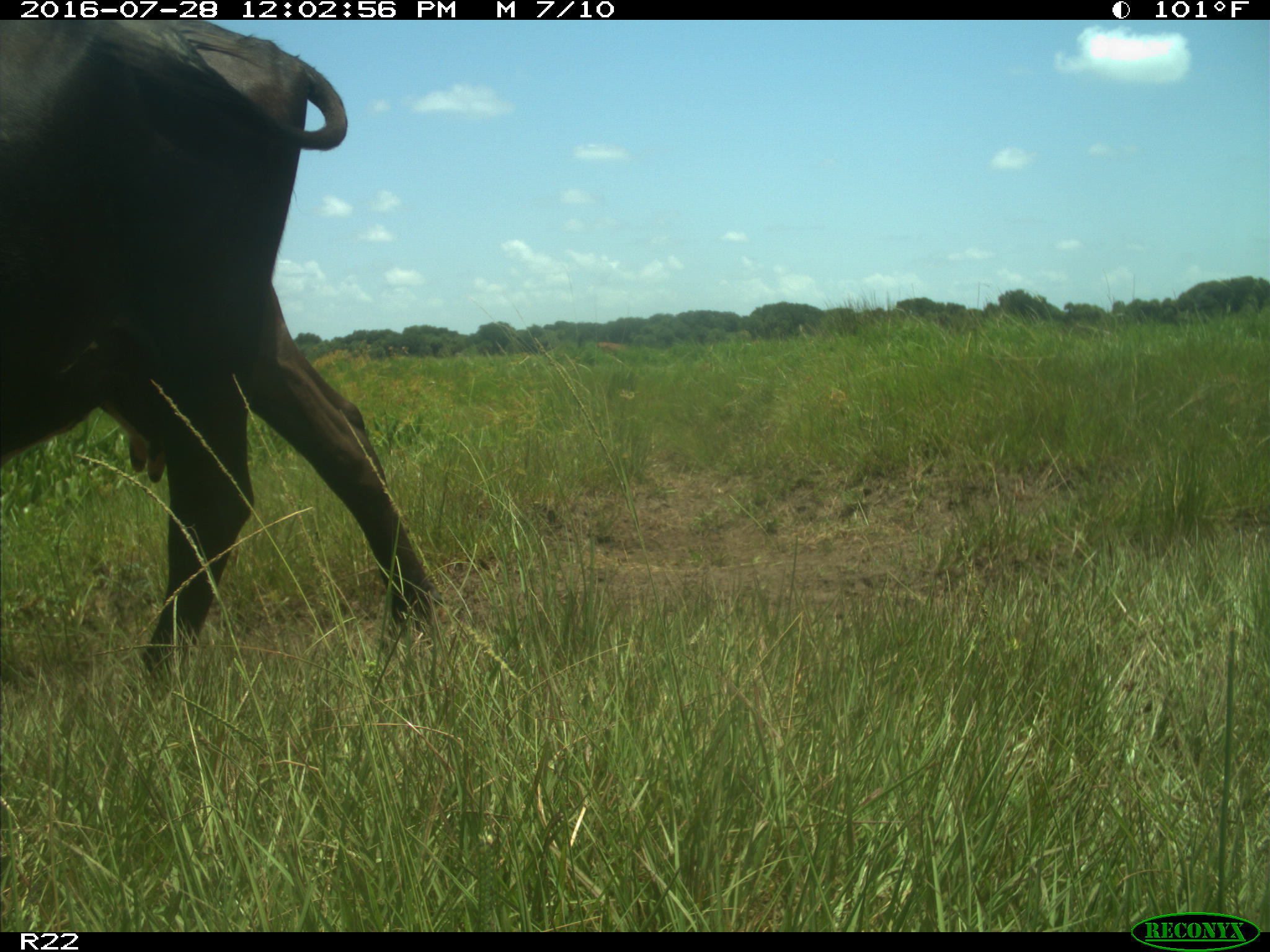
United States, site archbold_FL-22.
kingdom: Animalia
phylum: Chordata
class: Mammalia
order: Artiodactyla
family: Bovidae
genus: Bos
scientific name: Bos taurus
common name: domestic cow